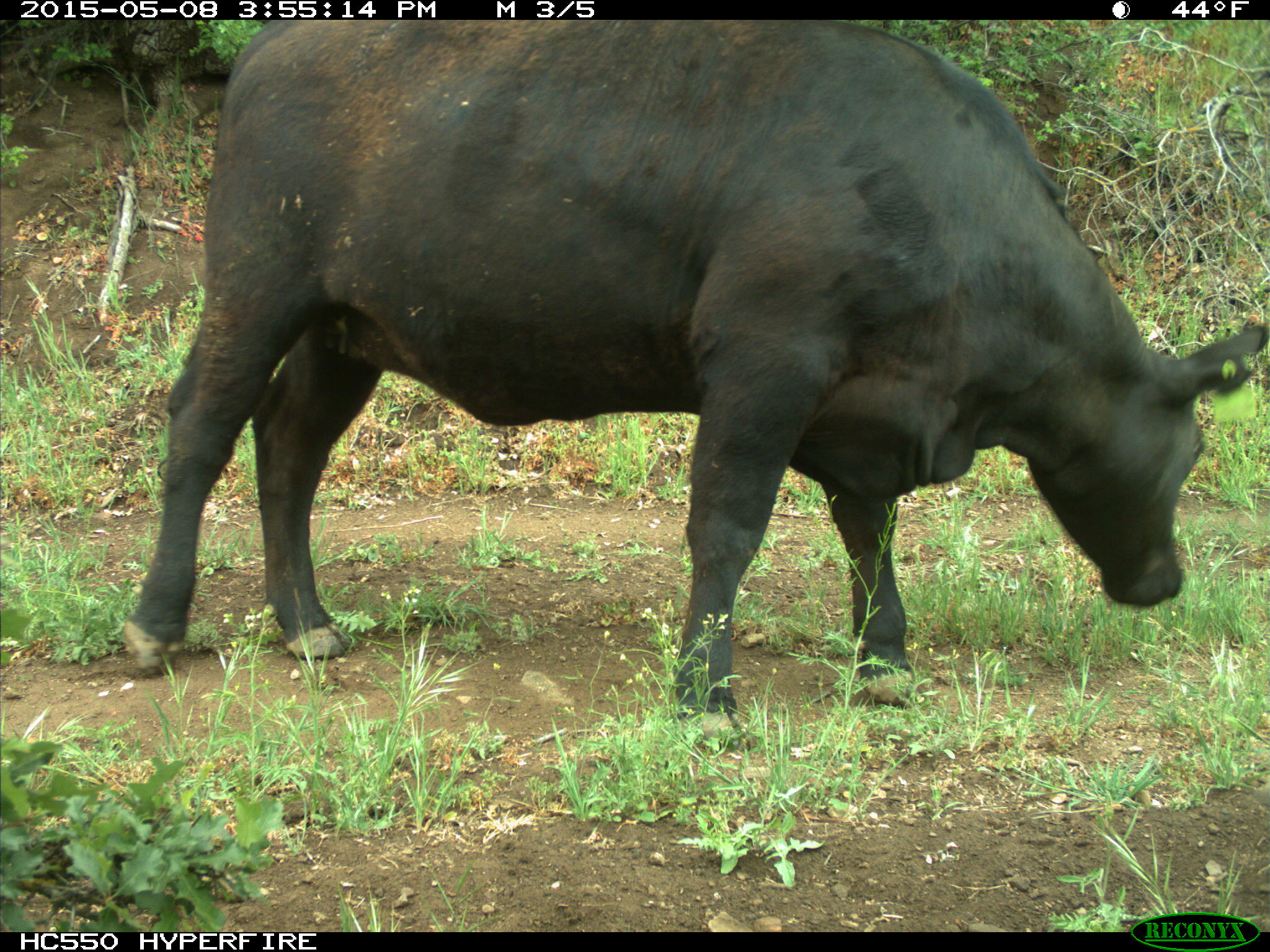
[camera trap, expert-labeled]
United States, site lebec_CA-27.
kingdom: Animalia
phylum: Chordata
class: Mammalia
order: Artiodactyla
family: Bovidae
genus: Bos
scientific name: Bos taurus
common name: domestic cow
Bos taurus (domestic cow).